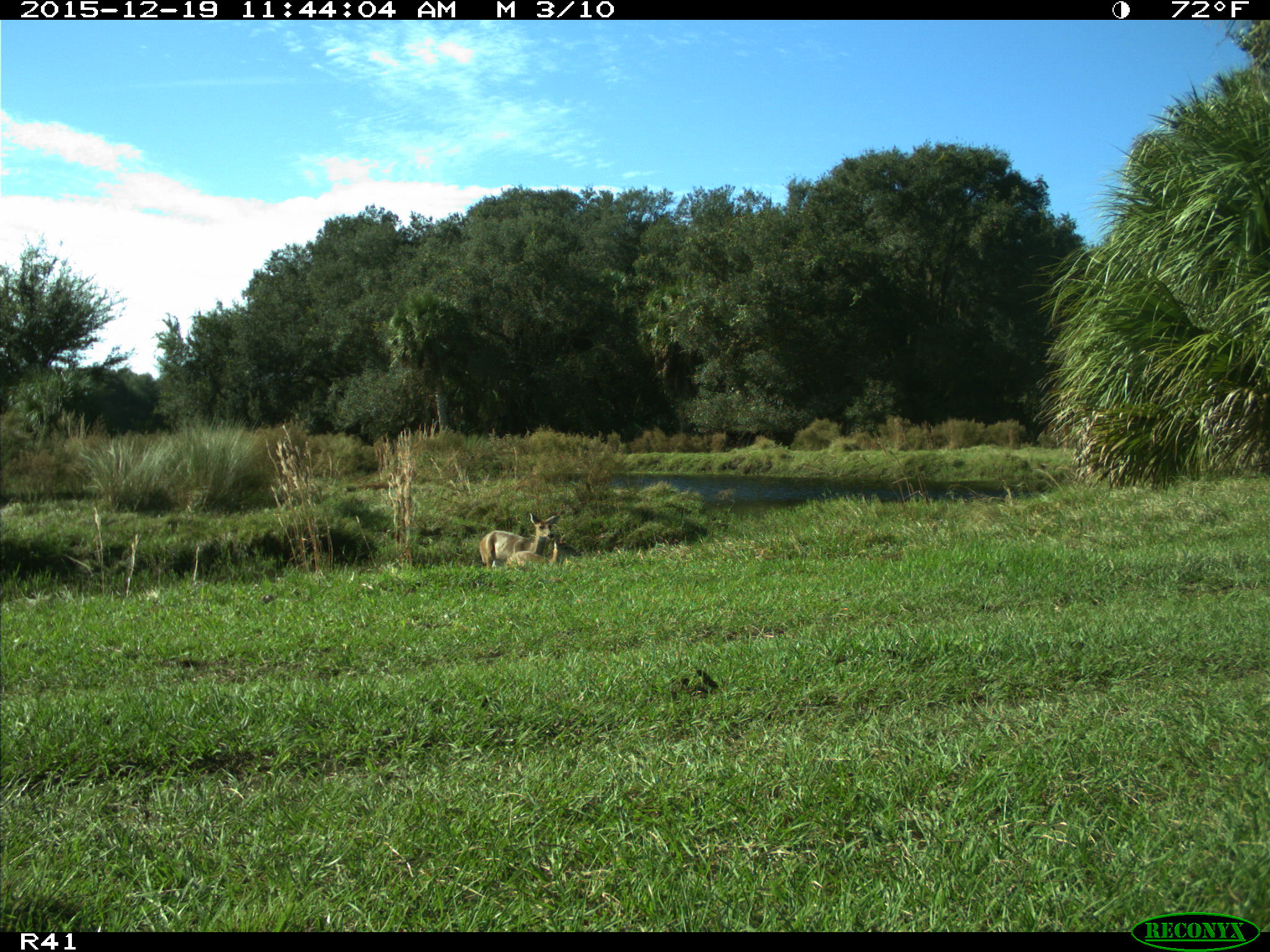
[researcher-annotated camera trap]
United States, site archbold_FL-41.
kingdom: Animalia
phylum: Chordata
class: Mammalia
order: Artiodactyla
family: Cervidae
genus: Odocoileus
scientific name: Odocoileus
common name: deer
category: unidentified deer